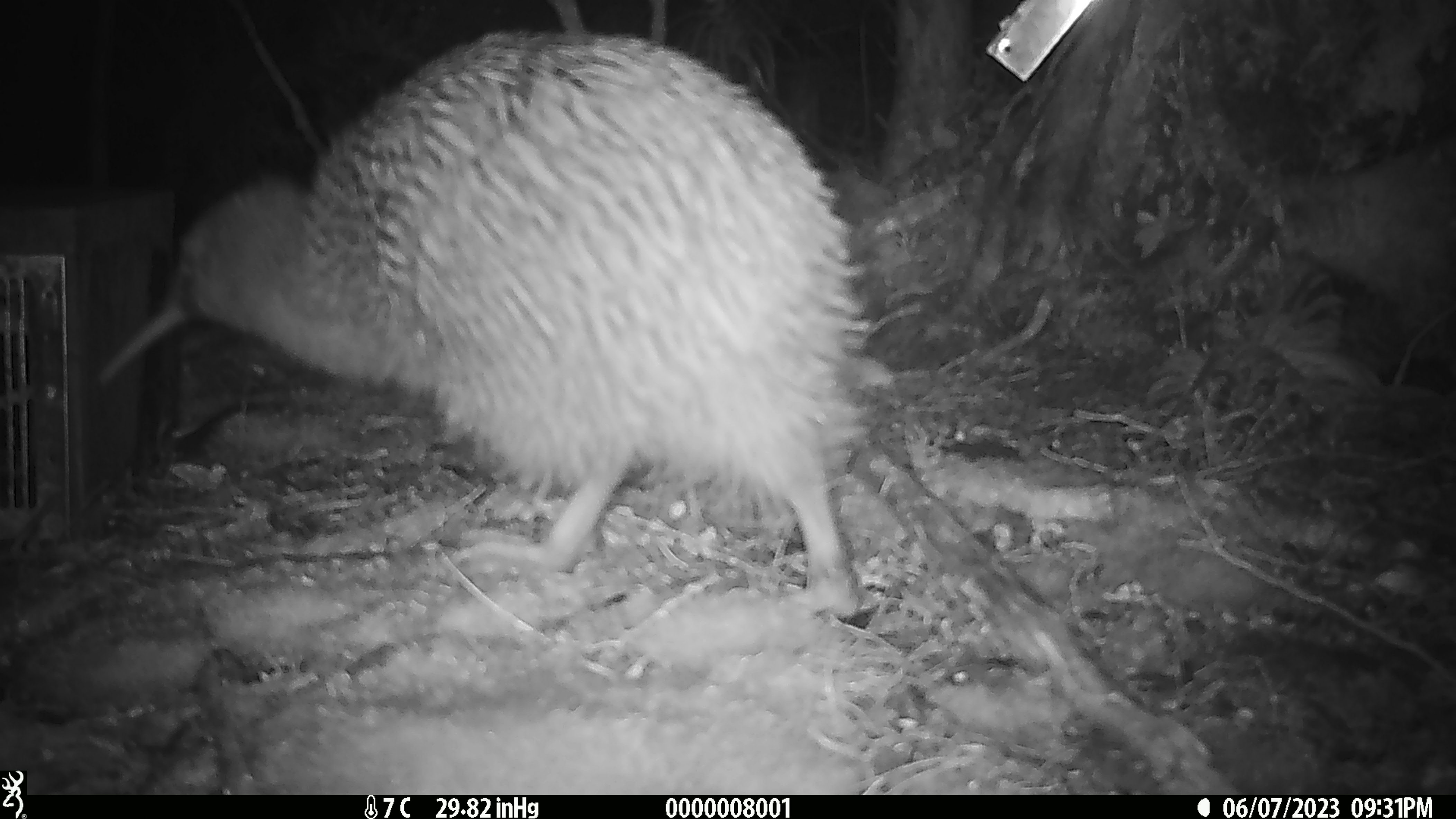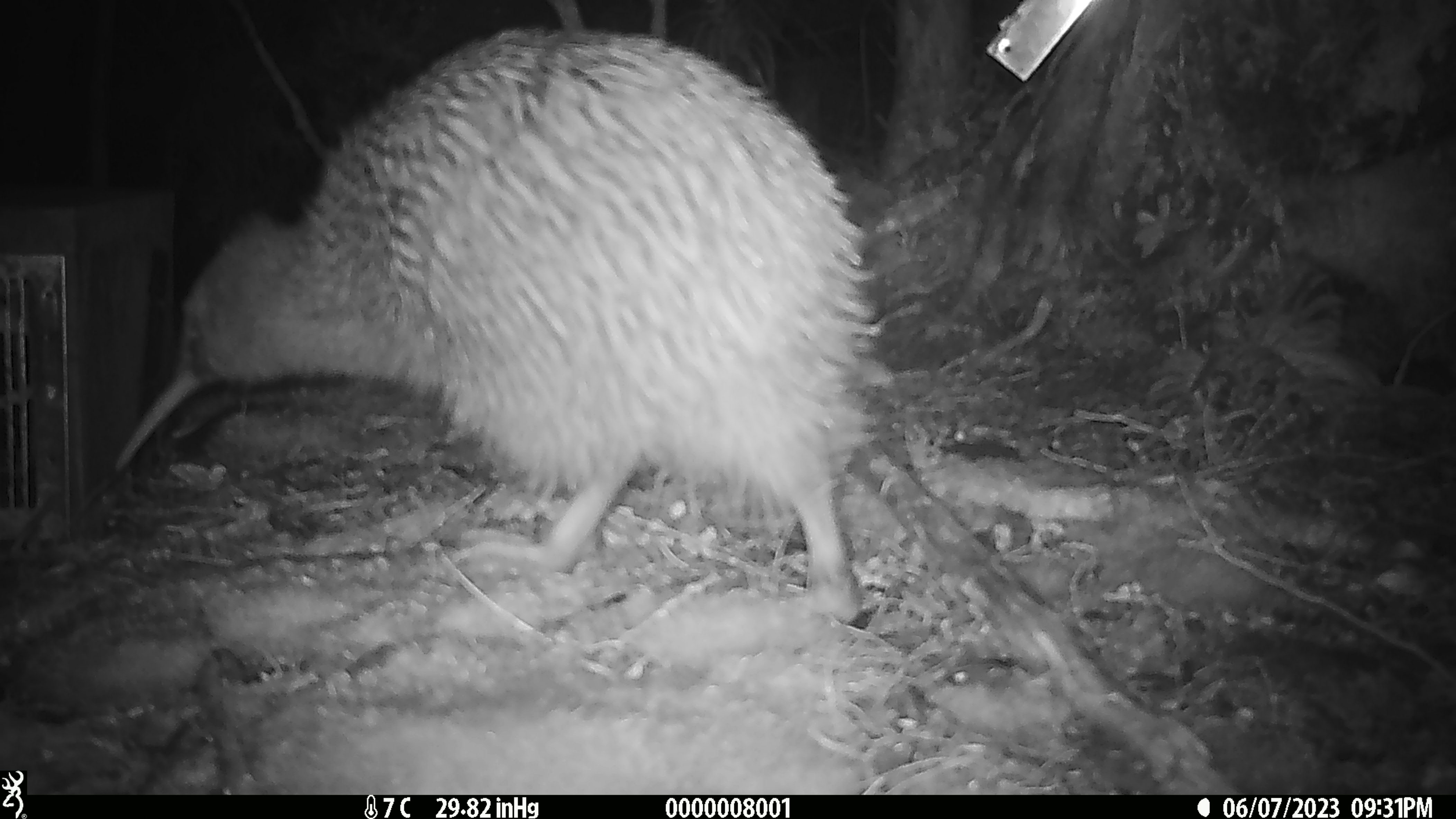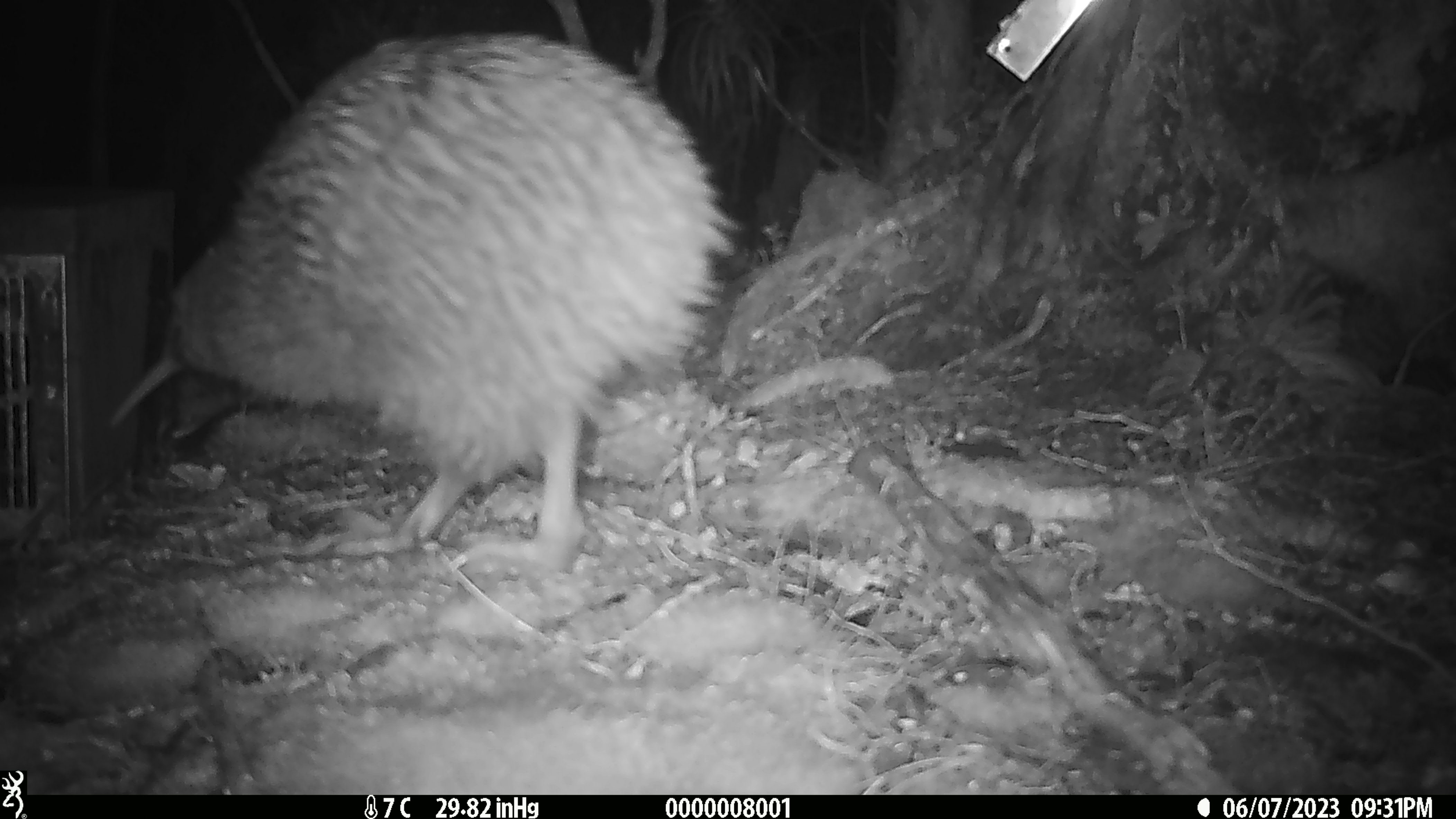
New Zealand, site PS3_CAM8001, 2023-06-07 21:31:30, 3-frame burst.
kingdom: Animalia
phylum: Chordata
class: Aves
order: Apterygiformes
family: Apterygidae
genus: Apteryx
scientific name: Apteryx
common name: kiwi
Kiwi (Apteryx).